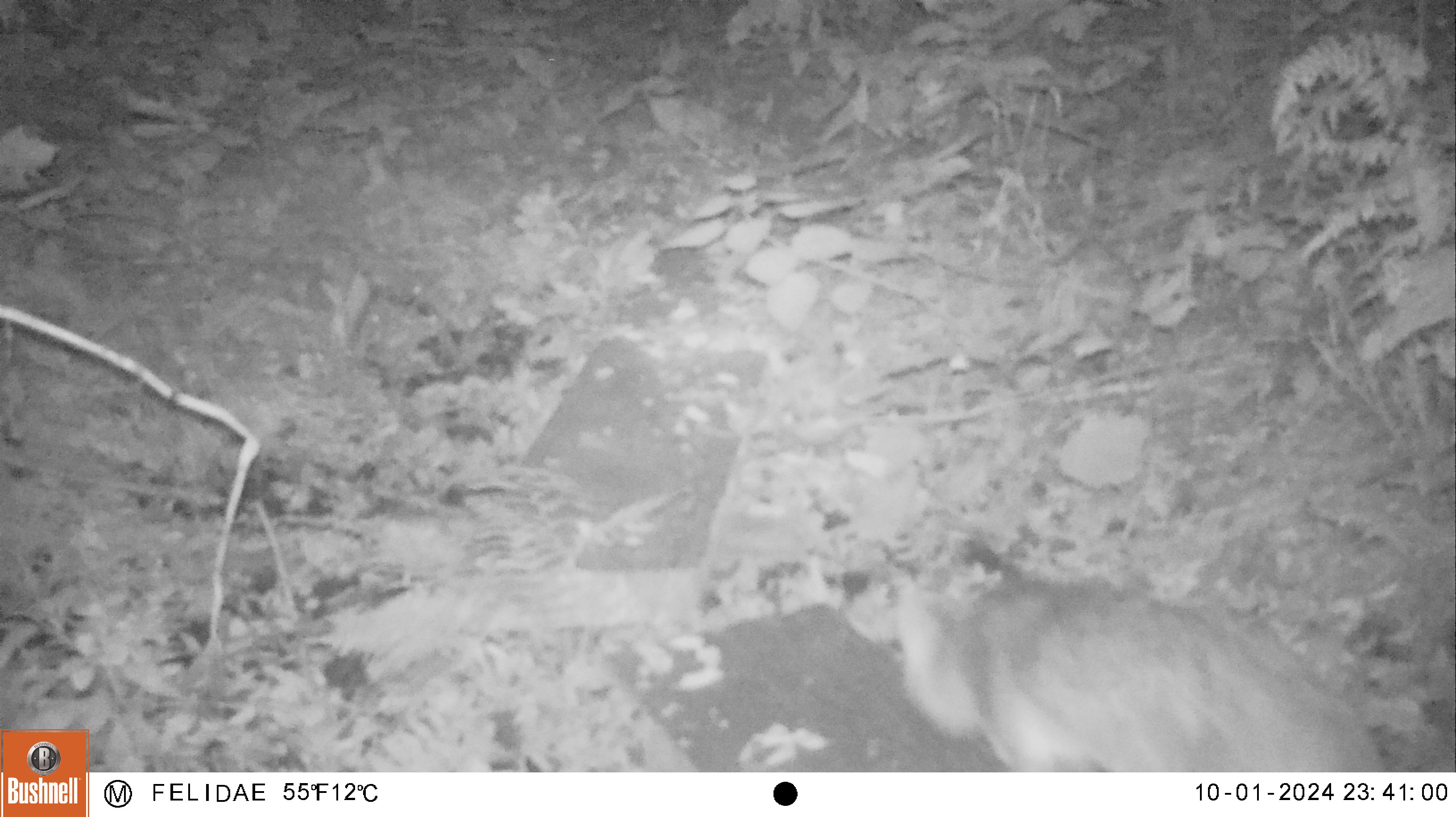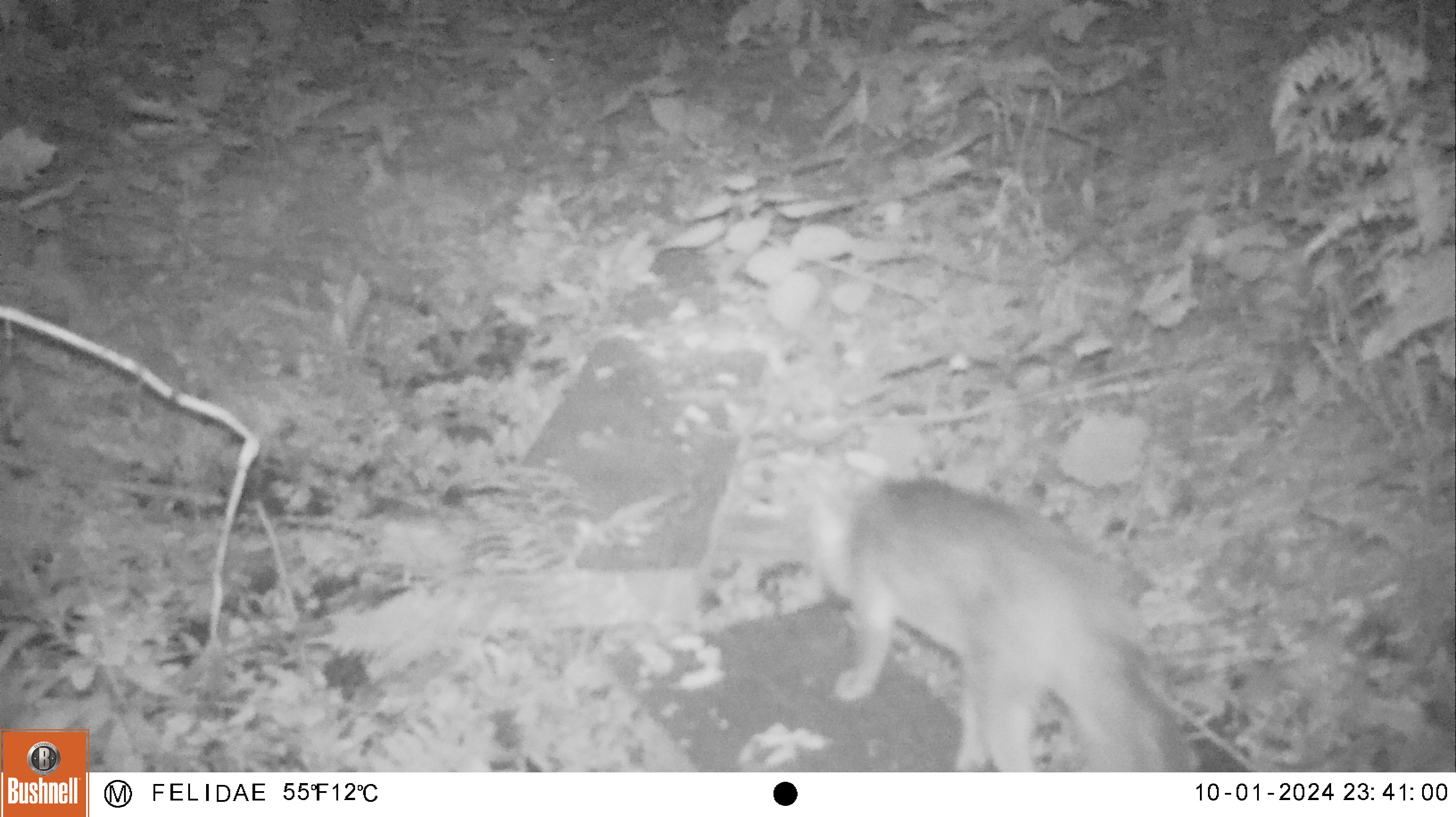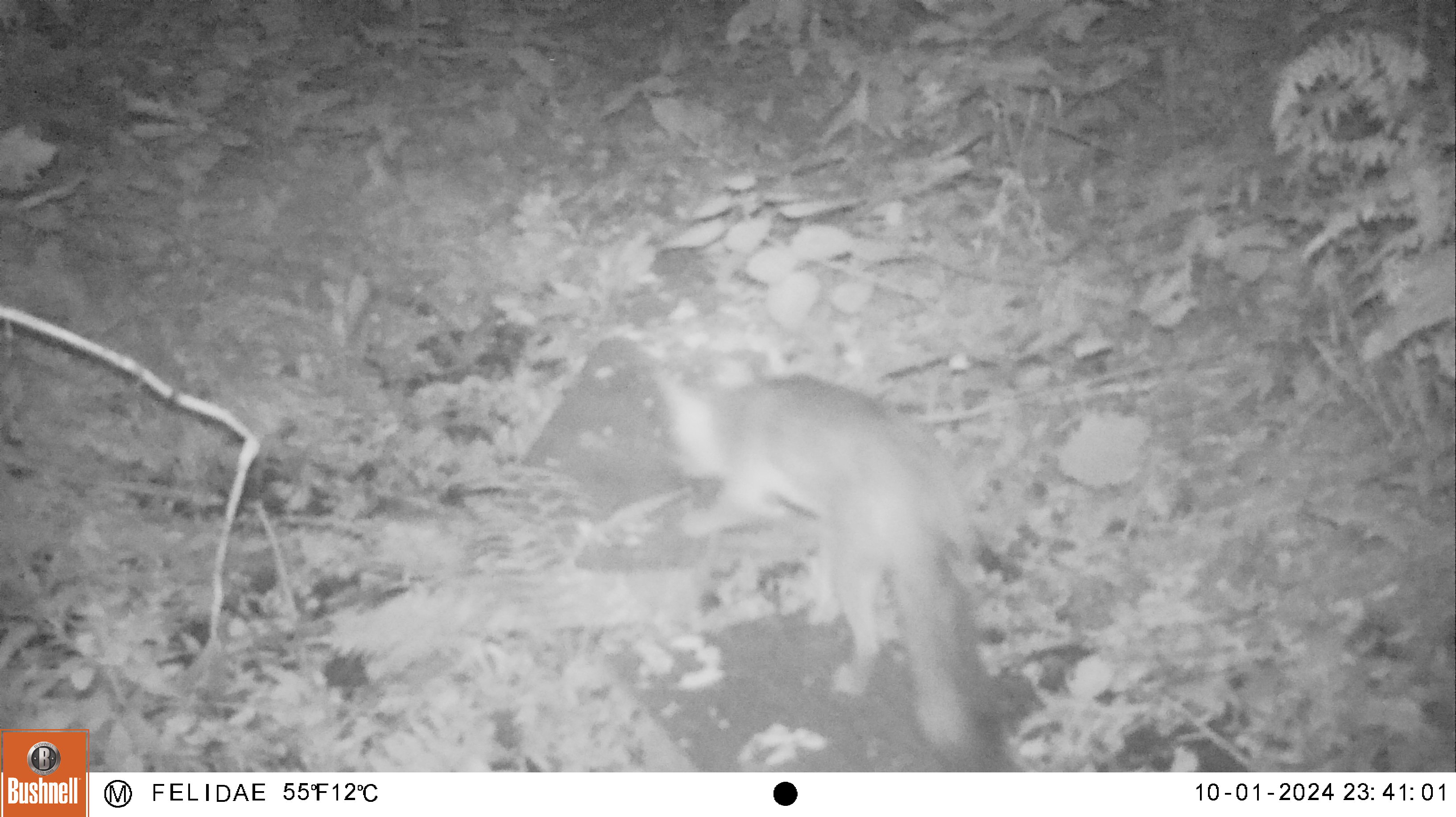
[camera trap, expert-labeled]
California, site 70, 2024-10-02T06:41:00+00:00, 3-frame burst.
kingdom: Animalia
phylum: Chordata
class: Mammalia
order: Carnivora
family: Canidae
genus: Urocyon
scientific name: Urocyon cinereoargenteus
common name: gray fox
Gray fox (Urocyon cinereoargenteus).